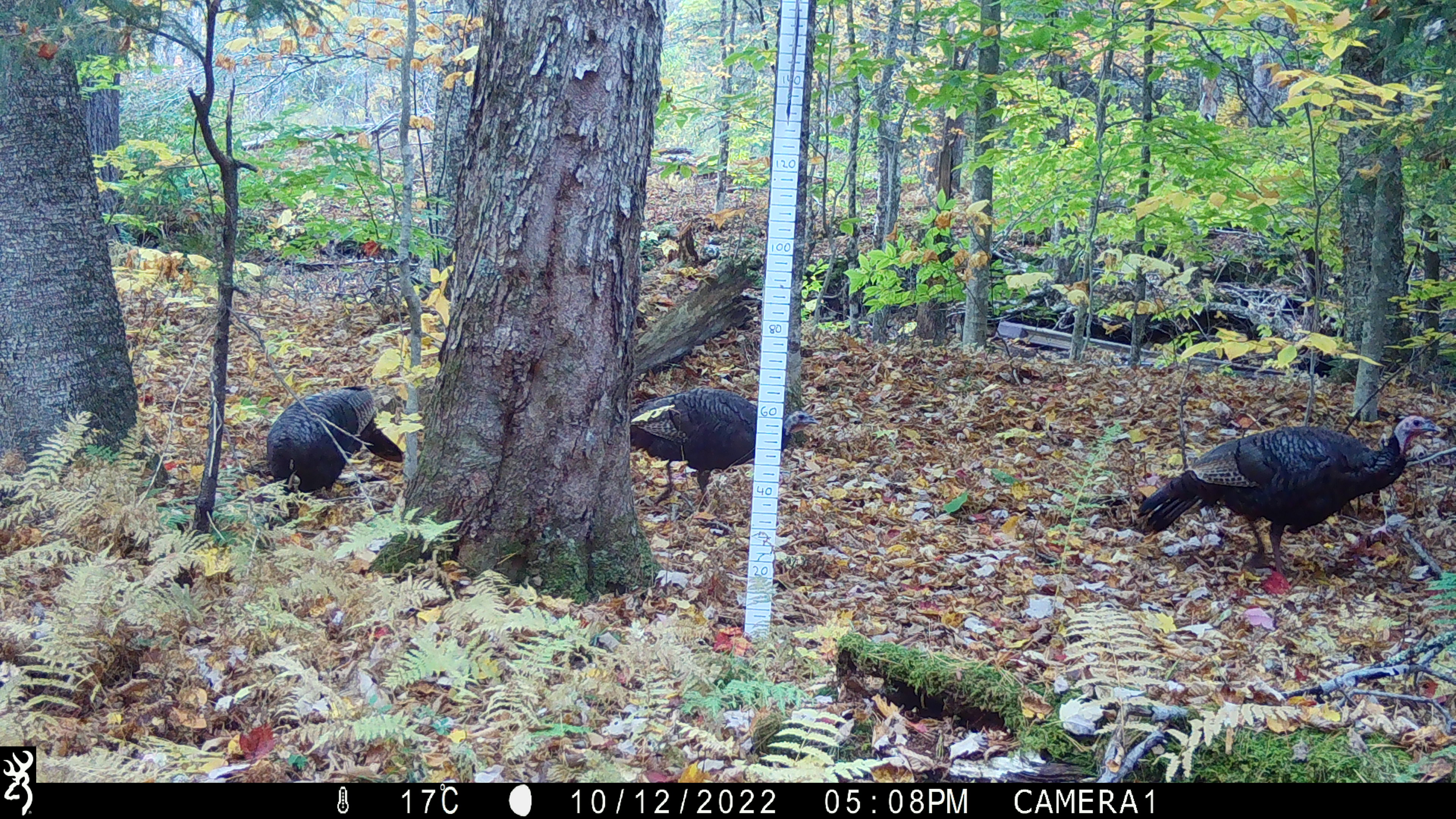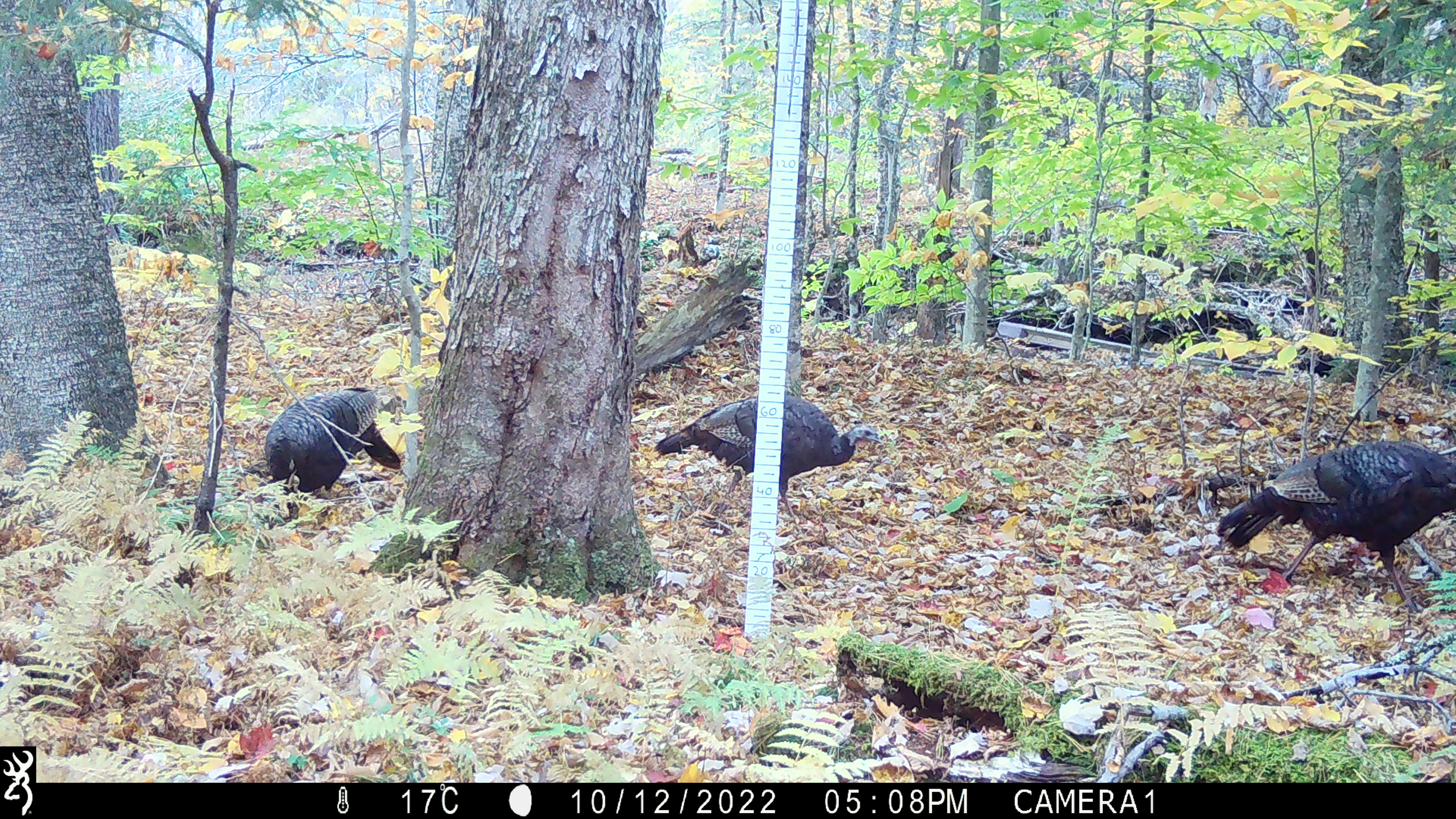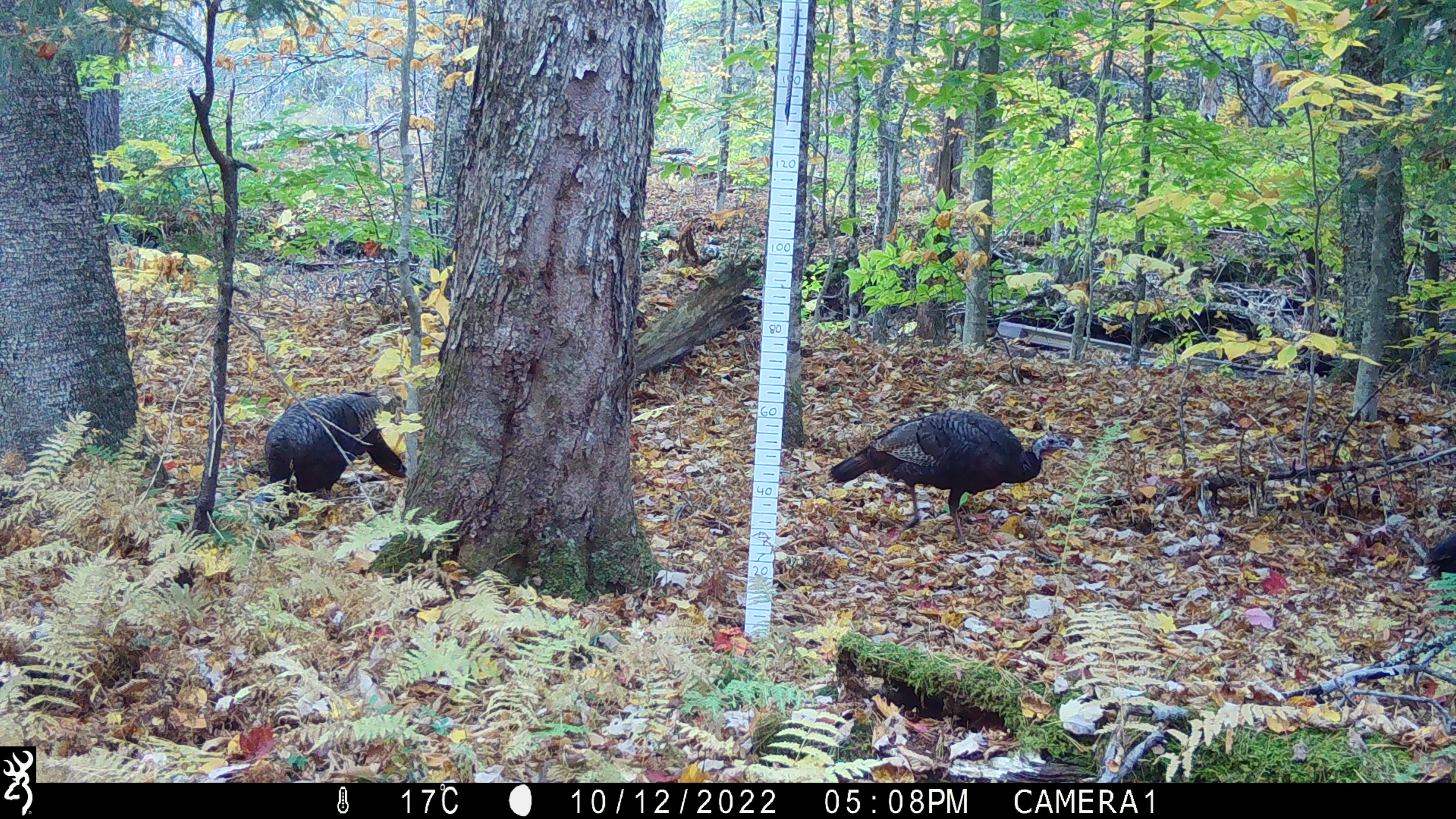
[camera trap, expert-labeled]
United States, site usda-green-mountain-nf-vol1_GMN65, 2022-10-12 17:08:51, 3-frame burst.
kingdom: Animalia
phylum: Chordata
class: Aves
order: Galliformes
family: Phasianidae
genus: Meleagris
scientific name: Meleagris gallopavo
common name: wild turkey